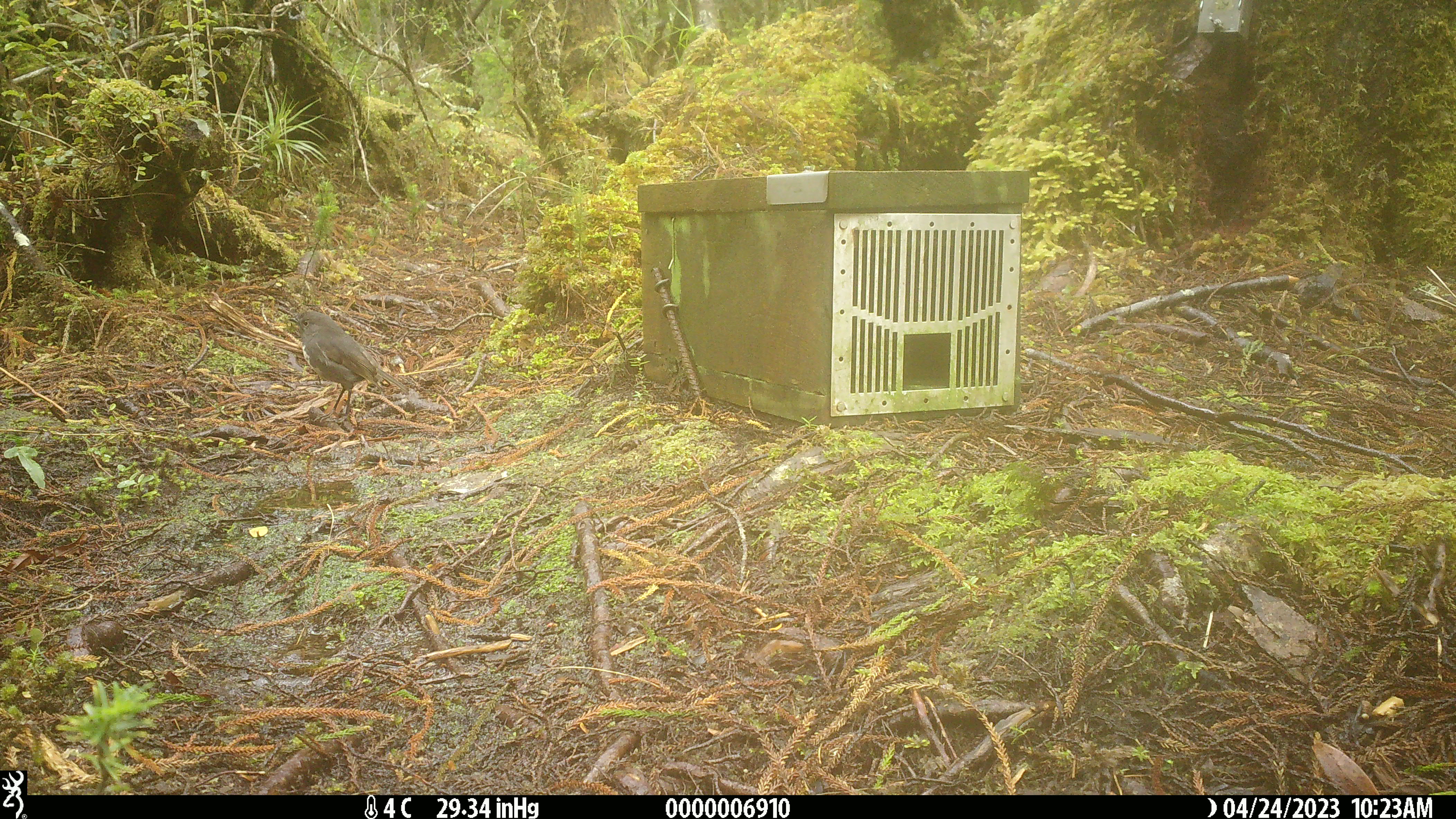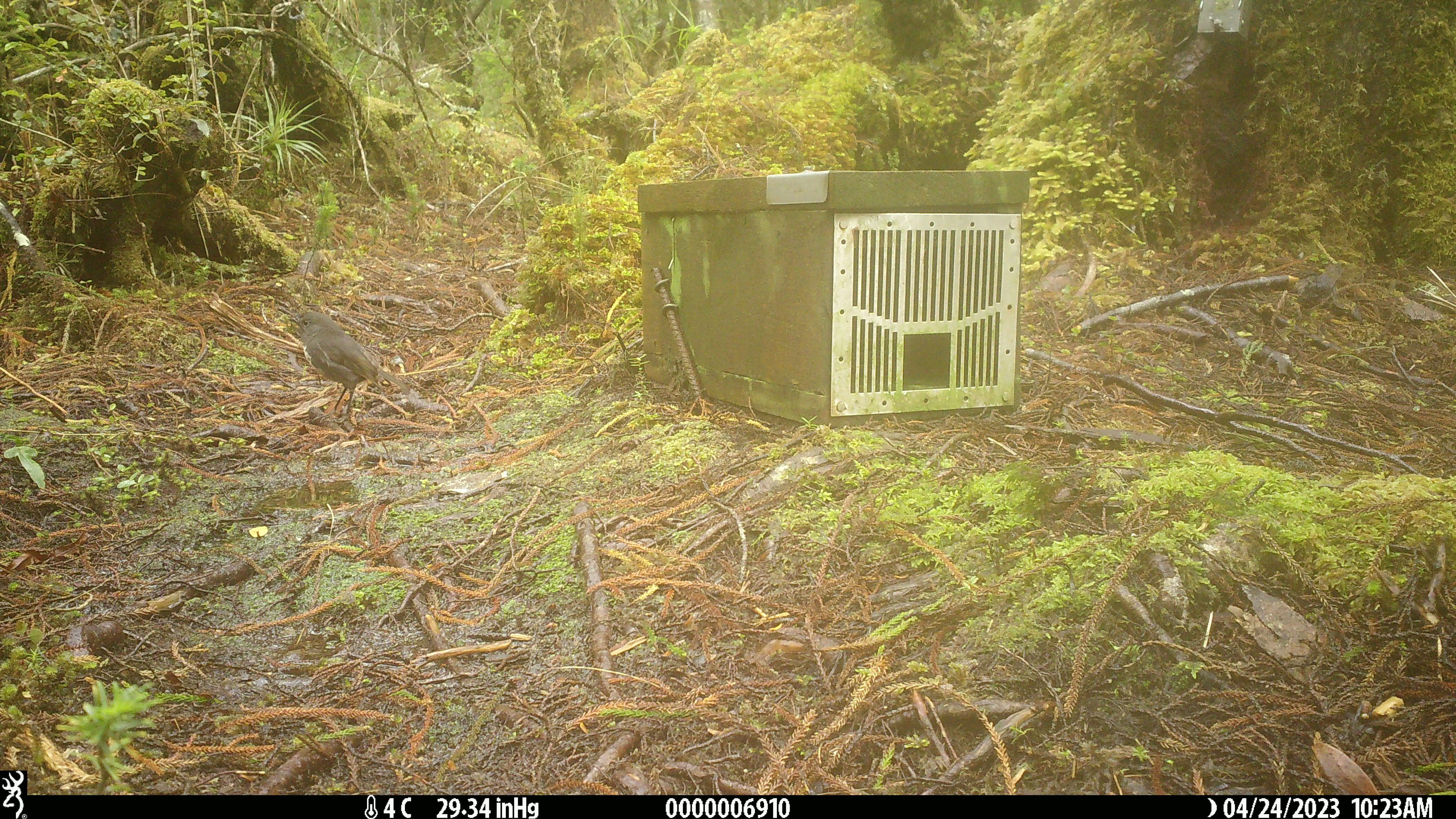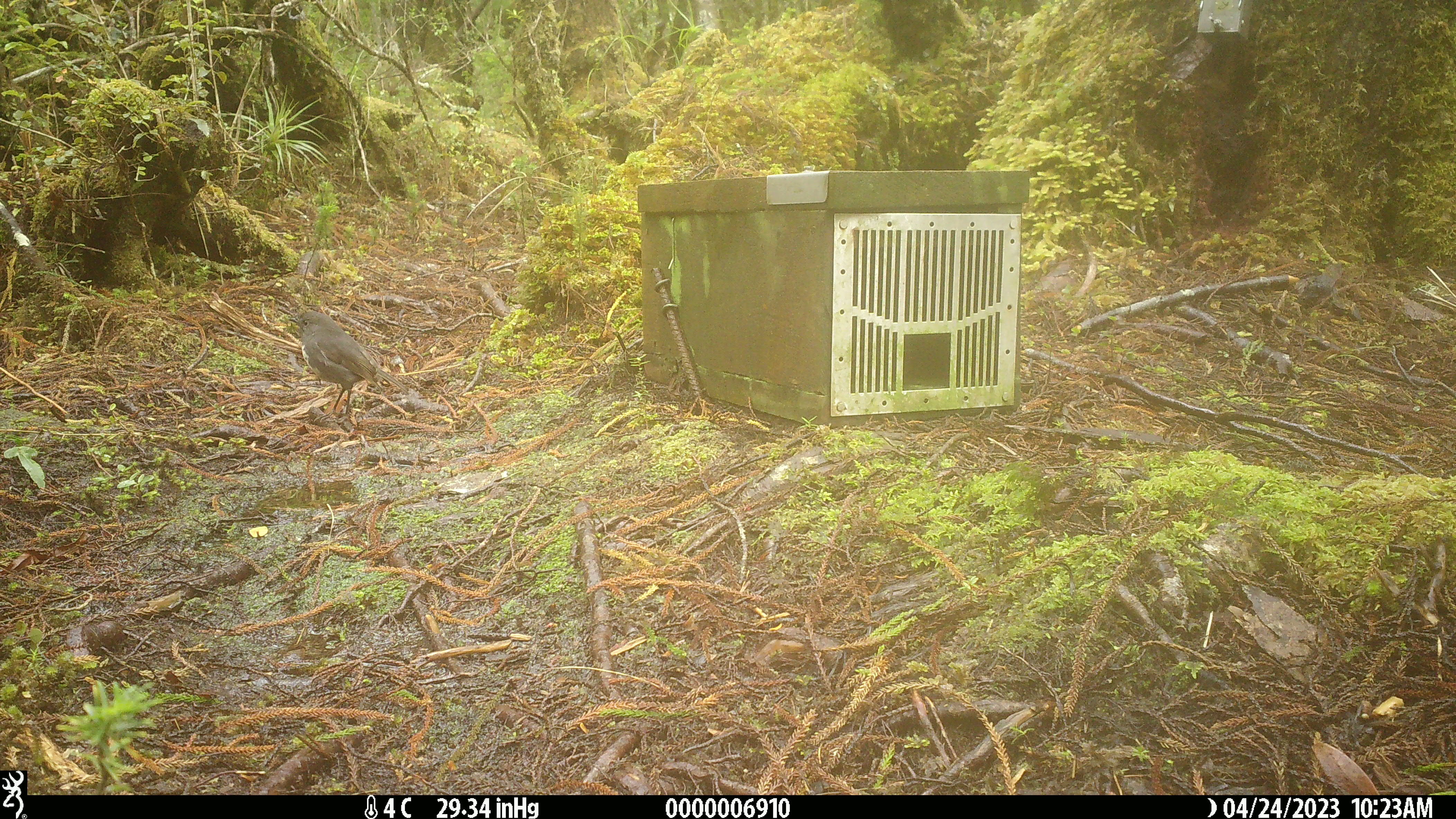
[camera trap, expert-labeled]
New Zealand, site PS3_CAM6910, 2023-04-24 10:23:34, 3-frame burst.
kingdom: Animalia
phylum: Chordata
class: Aves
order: Passeriformes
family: Petroicidae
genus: Petroica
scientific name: Petroica australis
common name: new zealand robin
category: robin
Robin (new zealand robin) (Petroica australis).